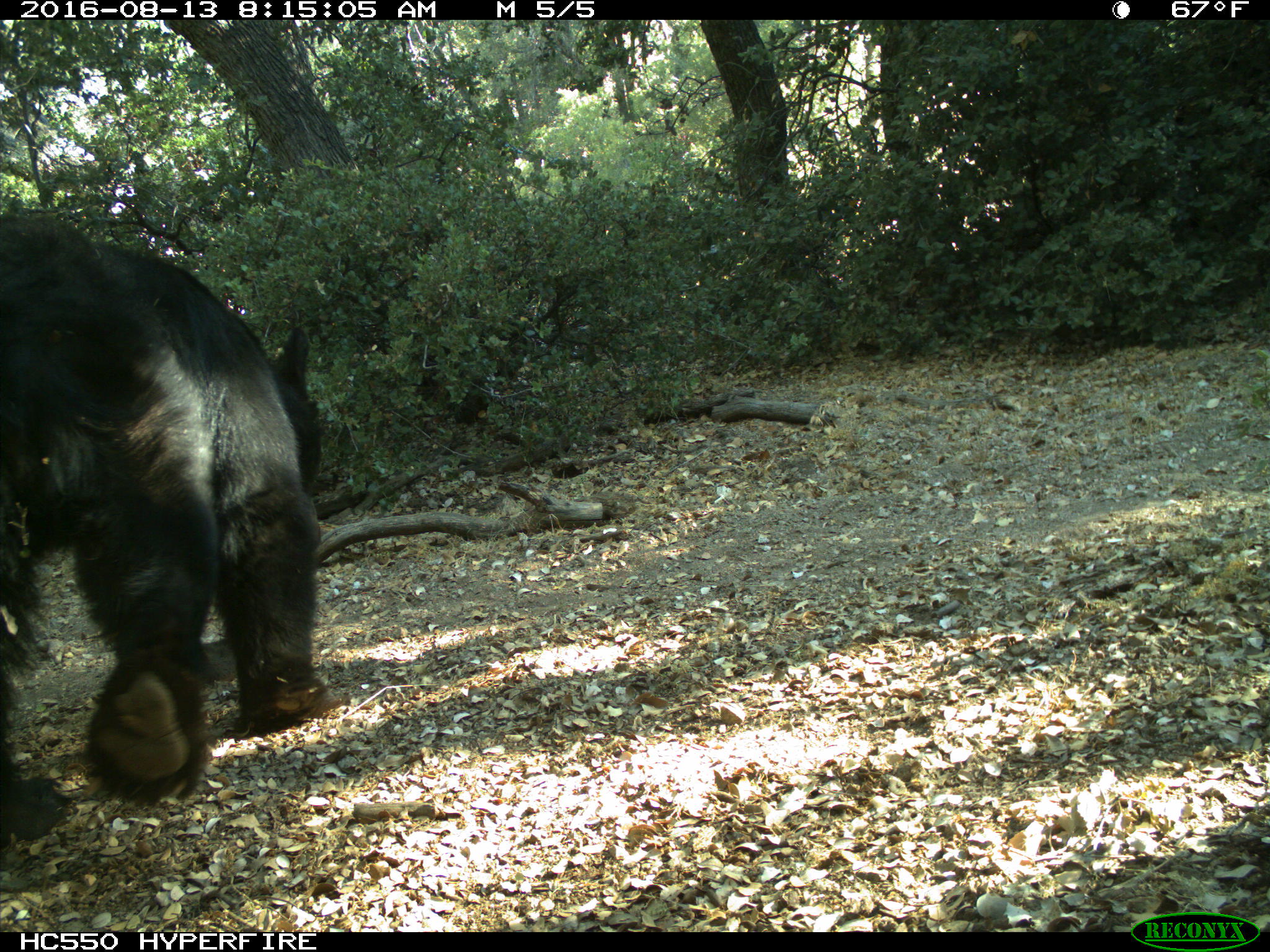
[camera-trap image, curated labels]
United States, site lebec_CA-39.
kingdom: Animalia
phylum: Chordata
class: Mammalia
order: Carnivora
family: Ursidae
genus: Ursus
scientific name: Ursus americanus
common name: american black bear